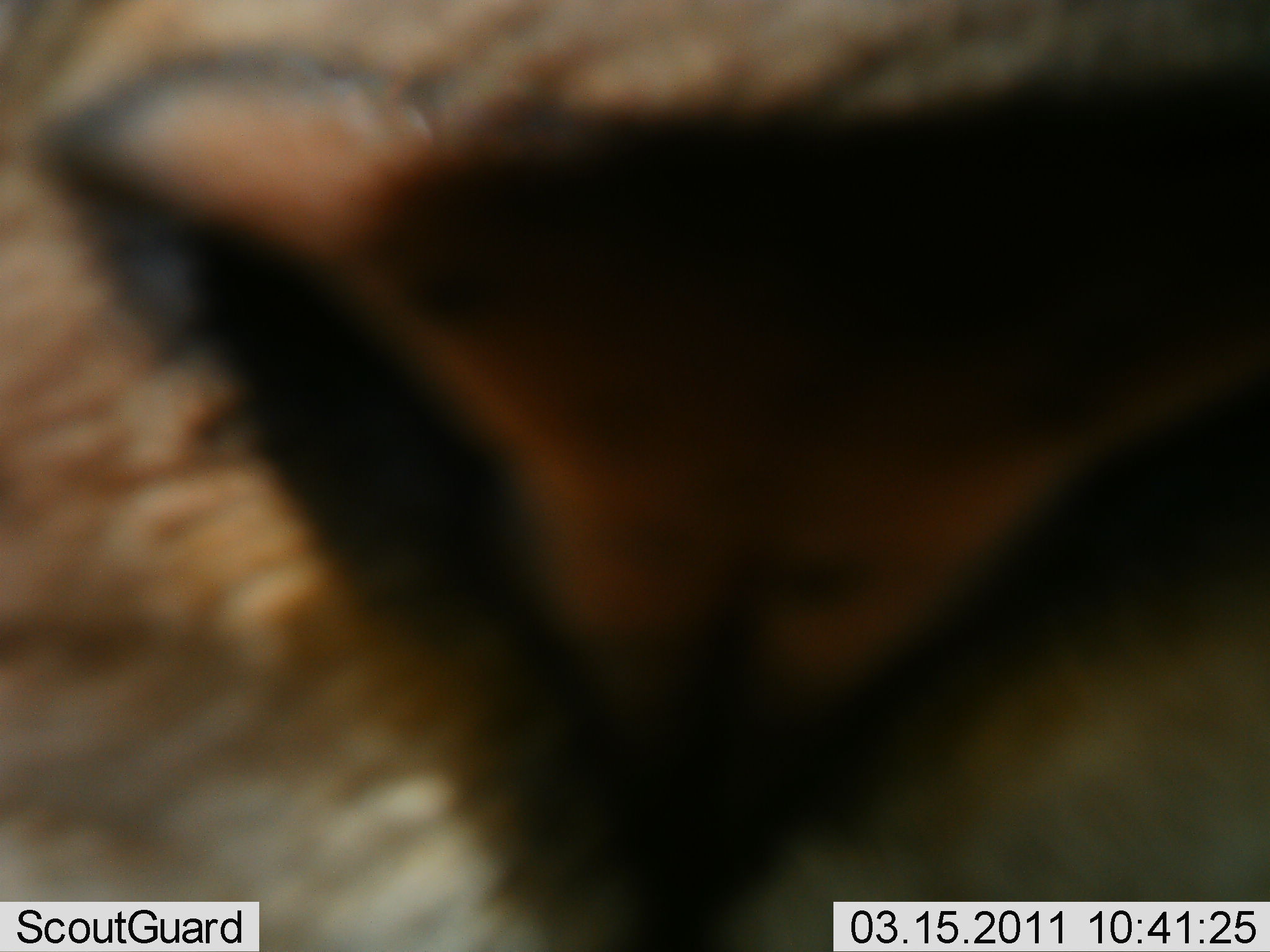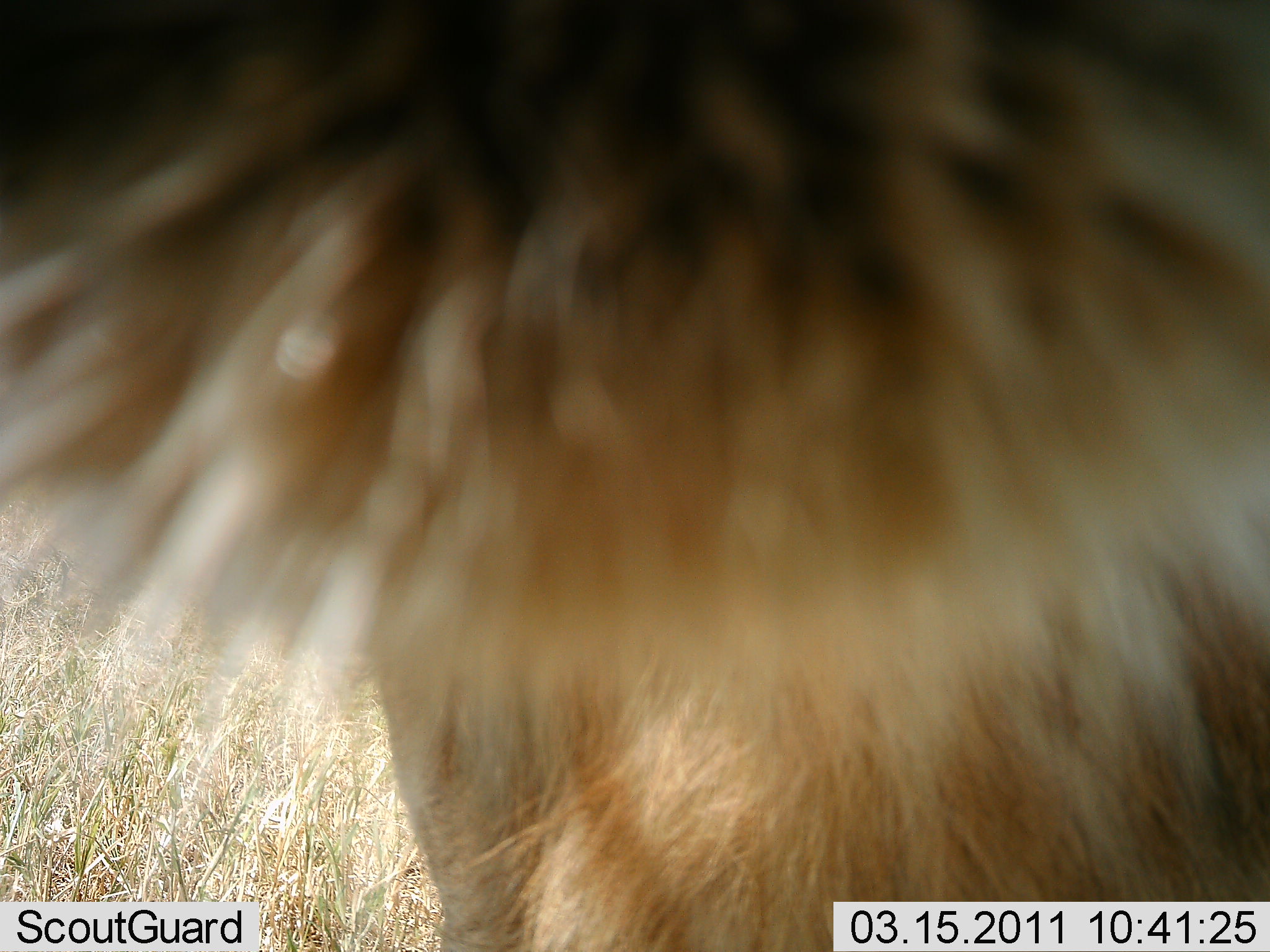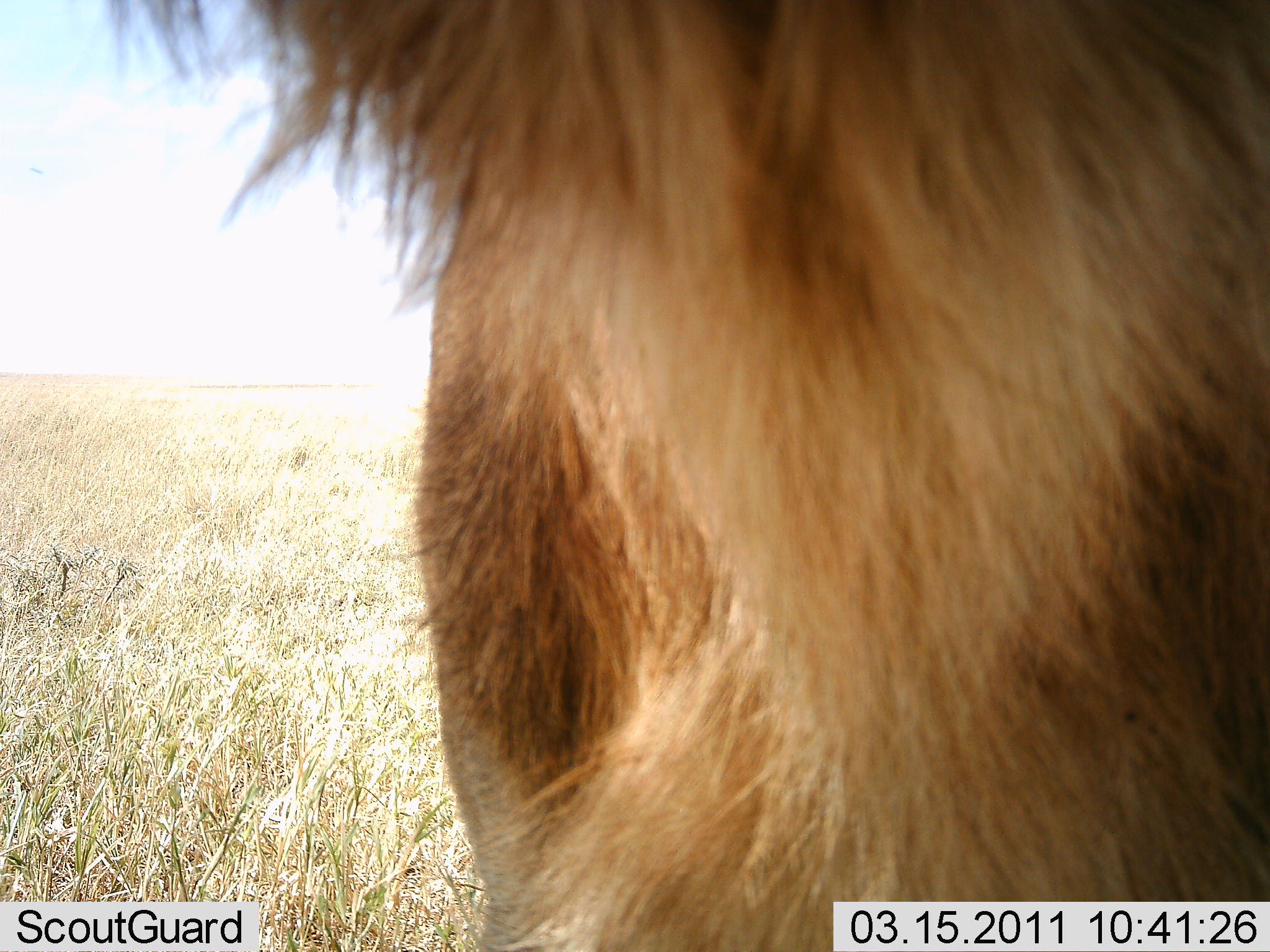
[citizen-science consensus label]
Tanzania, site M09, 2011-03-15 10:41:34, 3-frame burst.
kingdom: Animalia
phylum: Chordata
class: Mammalia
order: Carnivora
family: Felidae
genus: Panthera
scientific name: Panthera leo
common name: lion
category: lionmale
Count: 1.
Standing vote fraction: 58%.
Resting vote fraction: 0%.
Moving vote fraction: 17%.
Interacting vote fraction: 33%.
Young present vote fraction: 0%.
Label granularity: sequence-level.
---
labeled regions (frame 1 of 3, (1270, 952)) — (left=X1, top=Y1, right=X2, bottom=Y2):
animal: (left=0, top=1, right=1270, bottom=952)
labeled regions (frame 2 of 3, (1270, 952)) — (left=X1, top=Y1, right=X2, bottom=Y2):
animal: (left=1, top=1, right=1269, bottom=952)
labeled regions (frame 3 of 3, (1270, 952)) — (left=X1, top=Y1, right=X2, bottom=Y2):
animal: (left=108, top=1, right=1270, bottom=951)